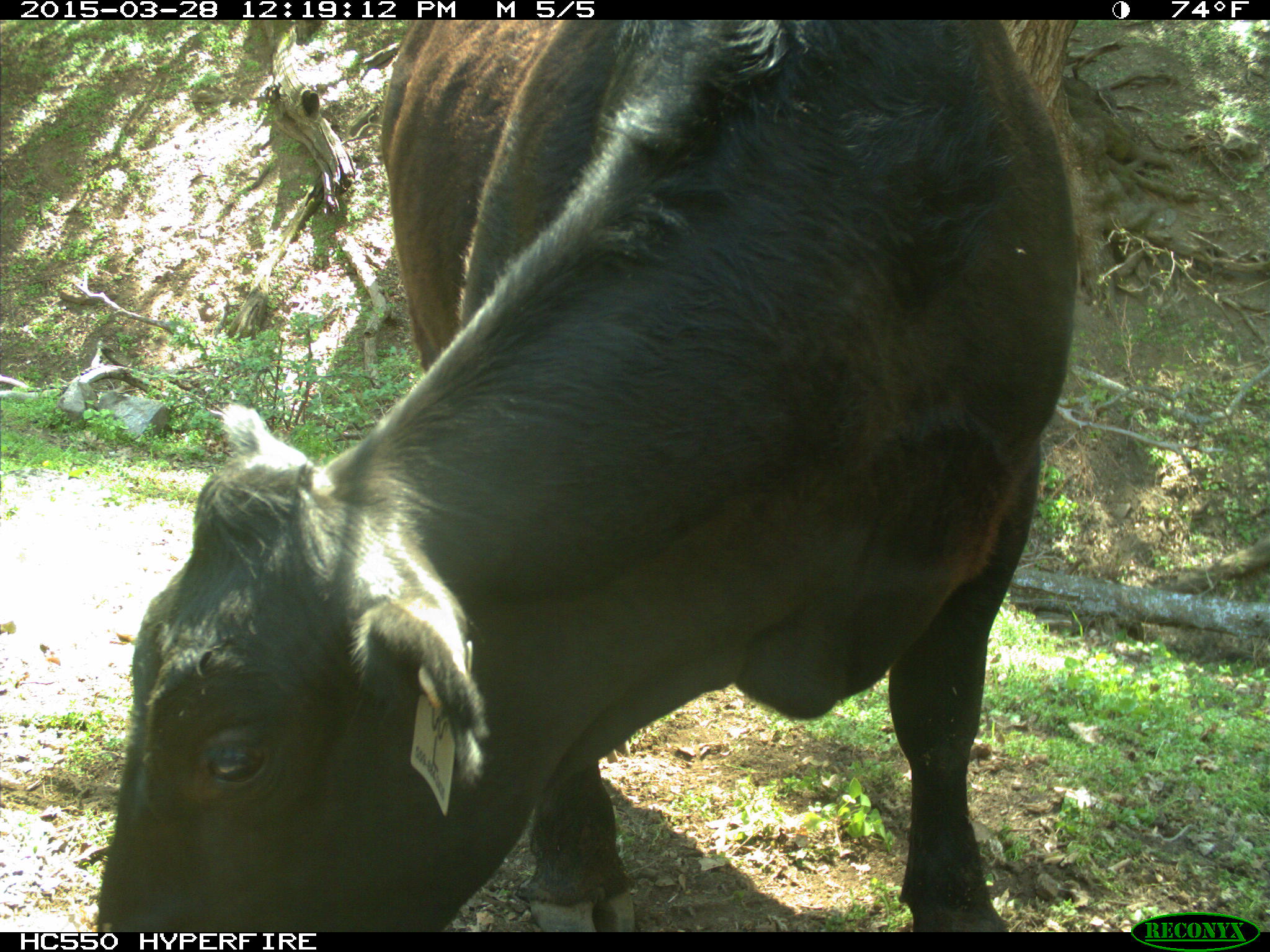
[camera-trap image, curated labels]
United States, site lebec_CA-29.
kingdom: Animalia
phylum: Chordata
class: Mammalia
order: Artiodactyla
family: Bovidae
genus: Bos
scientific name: Bos taurus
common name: domestic cow